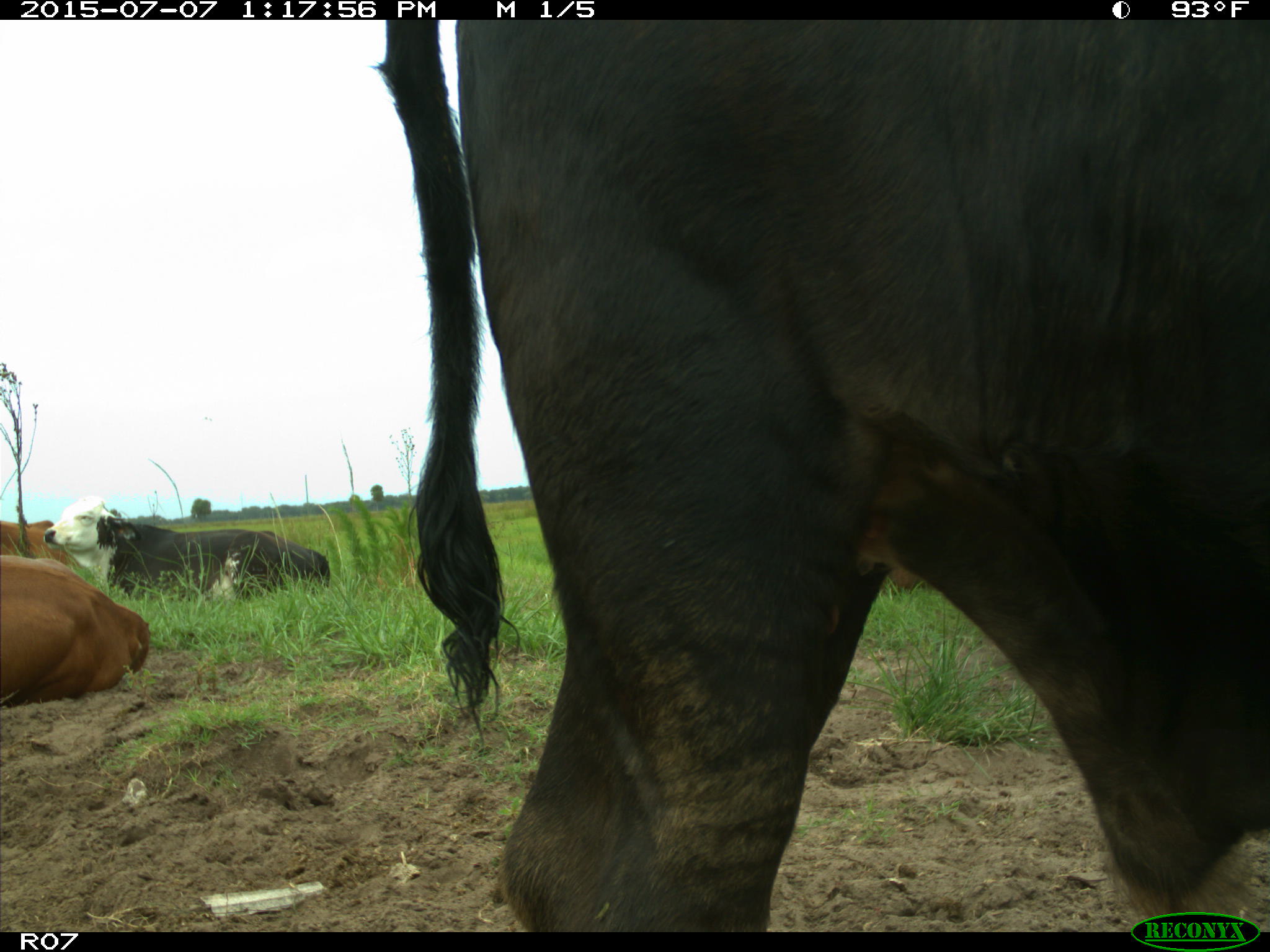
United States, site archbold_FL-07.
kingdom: Animalia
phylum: Chordata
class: Mammalia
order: Artiodactyla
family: Bovidae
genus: Bos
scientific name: Bos taurus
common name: domestic cow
Bos taurus (domestic cow).